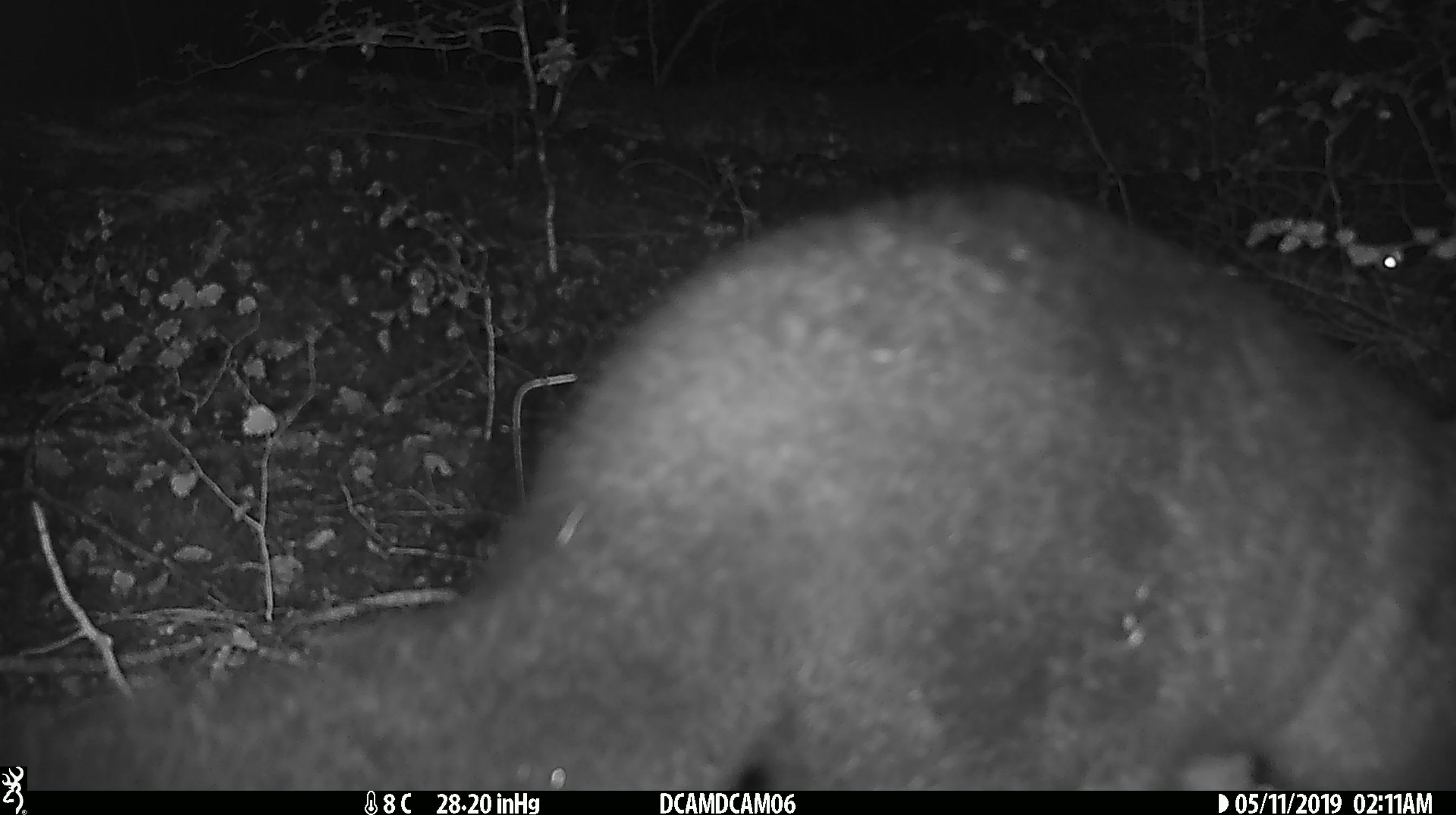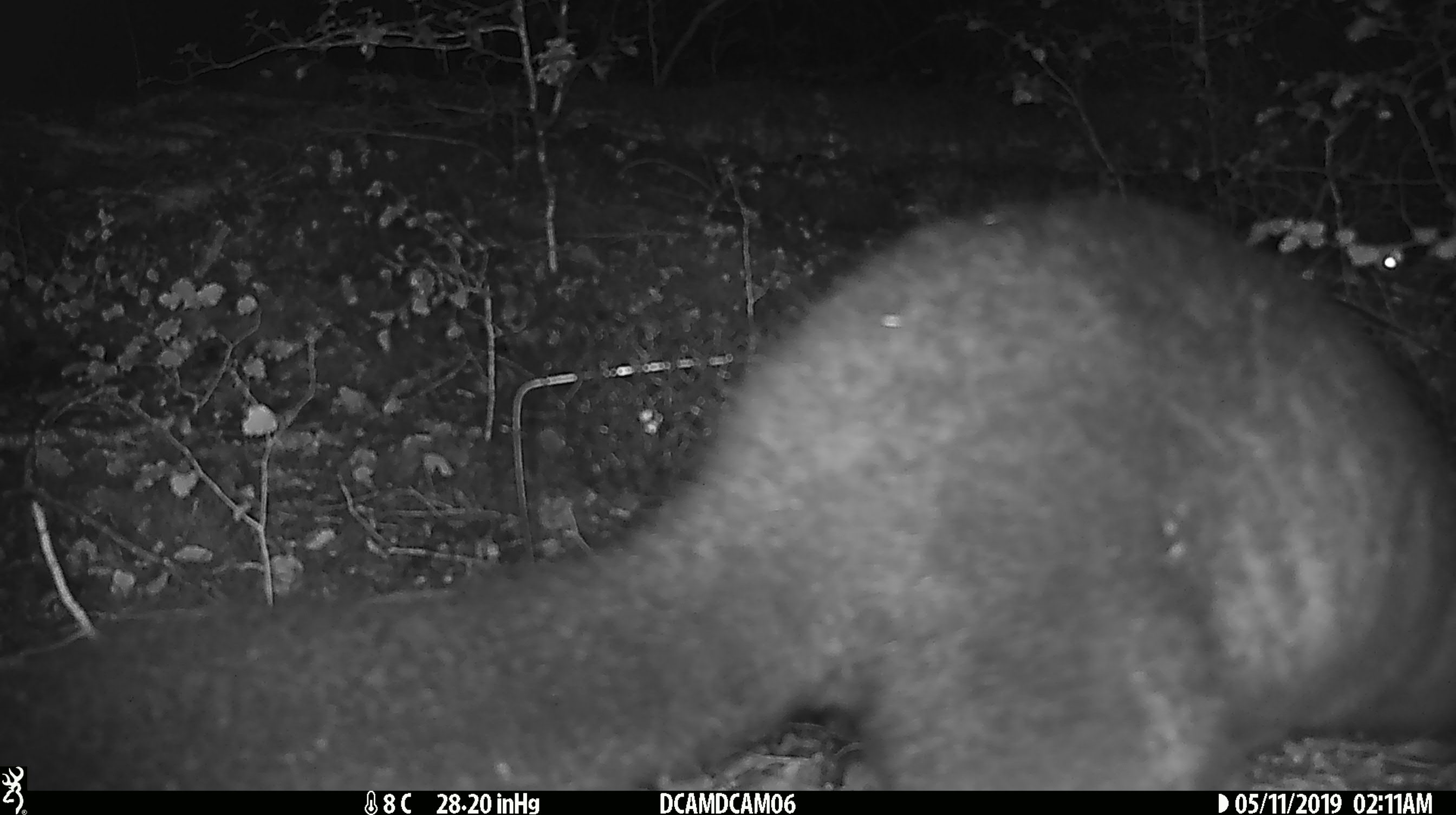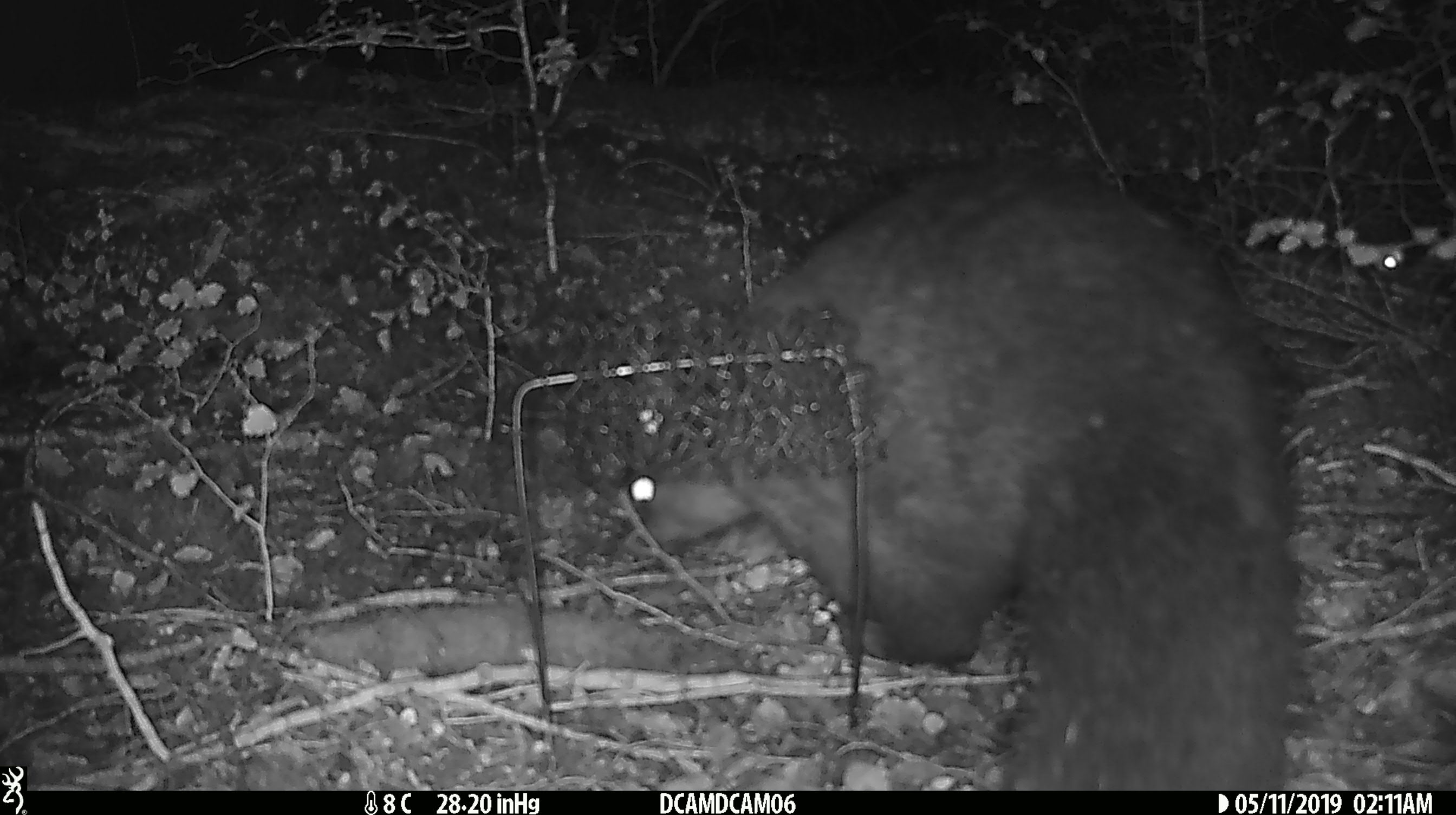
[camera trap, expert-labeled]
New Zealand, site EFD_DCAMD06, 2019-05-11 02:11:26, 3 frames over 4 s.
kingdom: Animalia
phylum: Chordata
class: Mammalia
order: Diprotodontia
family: Phalangeridae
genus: Trichosurus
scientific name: Trichosurus vulpecula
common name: common brushtail possum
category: possum